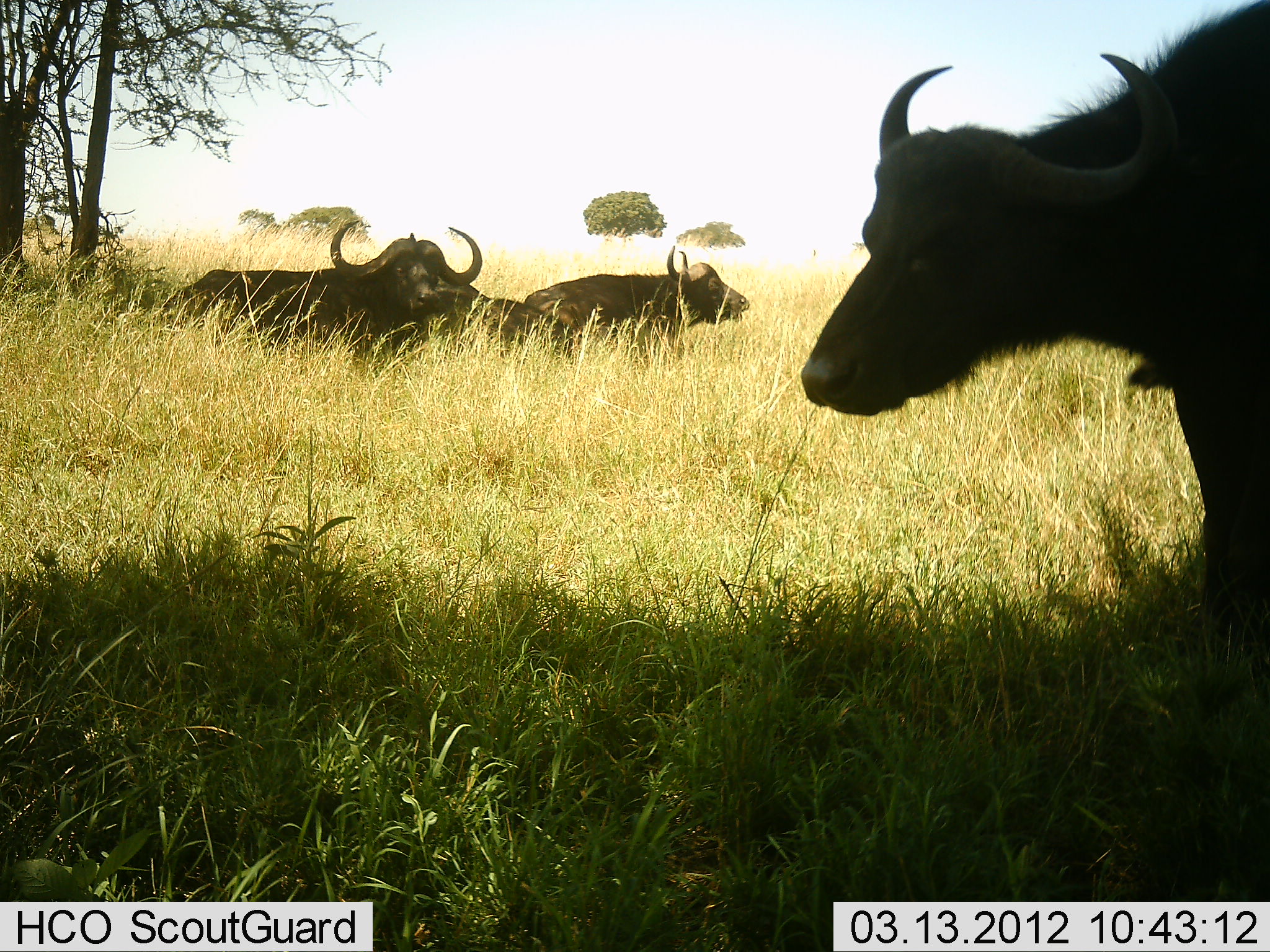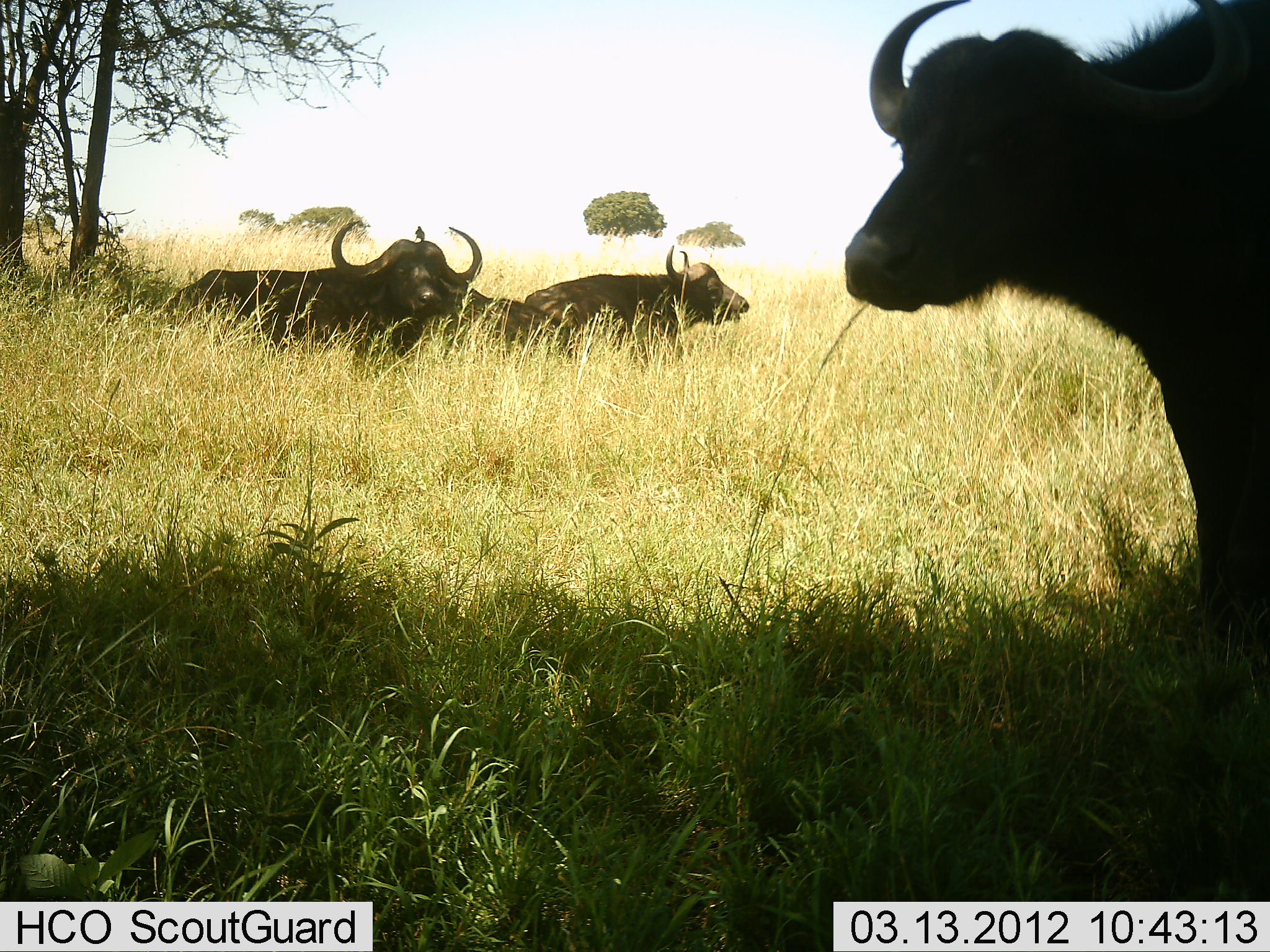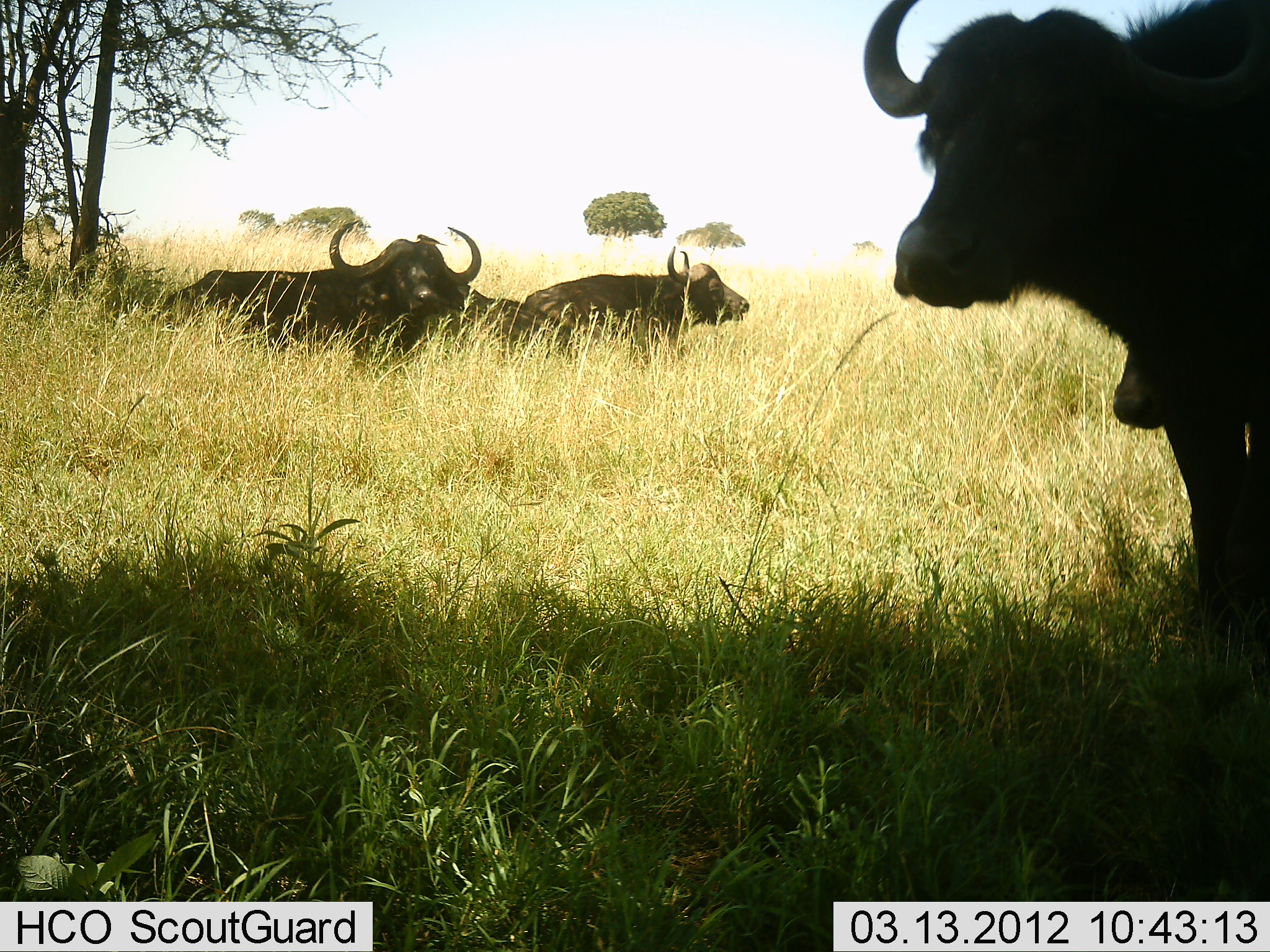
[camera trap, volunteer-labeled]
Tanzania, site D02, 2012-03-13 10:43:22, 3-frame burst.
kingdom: Animalia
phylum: Chordata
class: Mammalia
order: Artiodactyla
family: Bovidae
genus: Syncerus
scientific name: Syncerus caffer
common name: cape buffalo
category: buffalo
Buffalo (cape buffalo) (Syncerus caffer), count 4. Behavior (volunteer vote fractions): standing 78%, resting 91%, moving 4%, interacting 9%. Young present (vote fraction): 13%. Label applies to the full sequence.